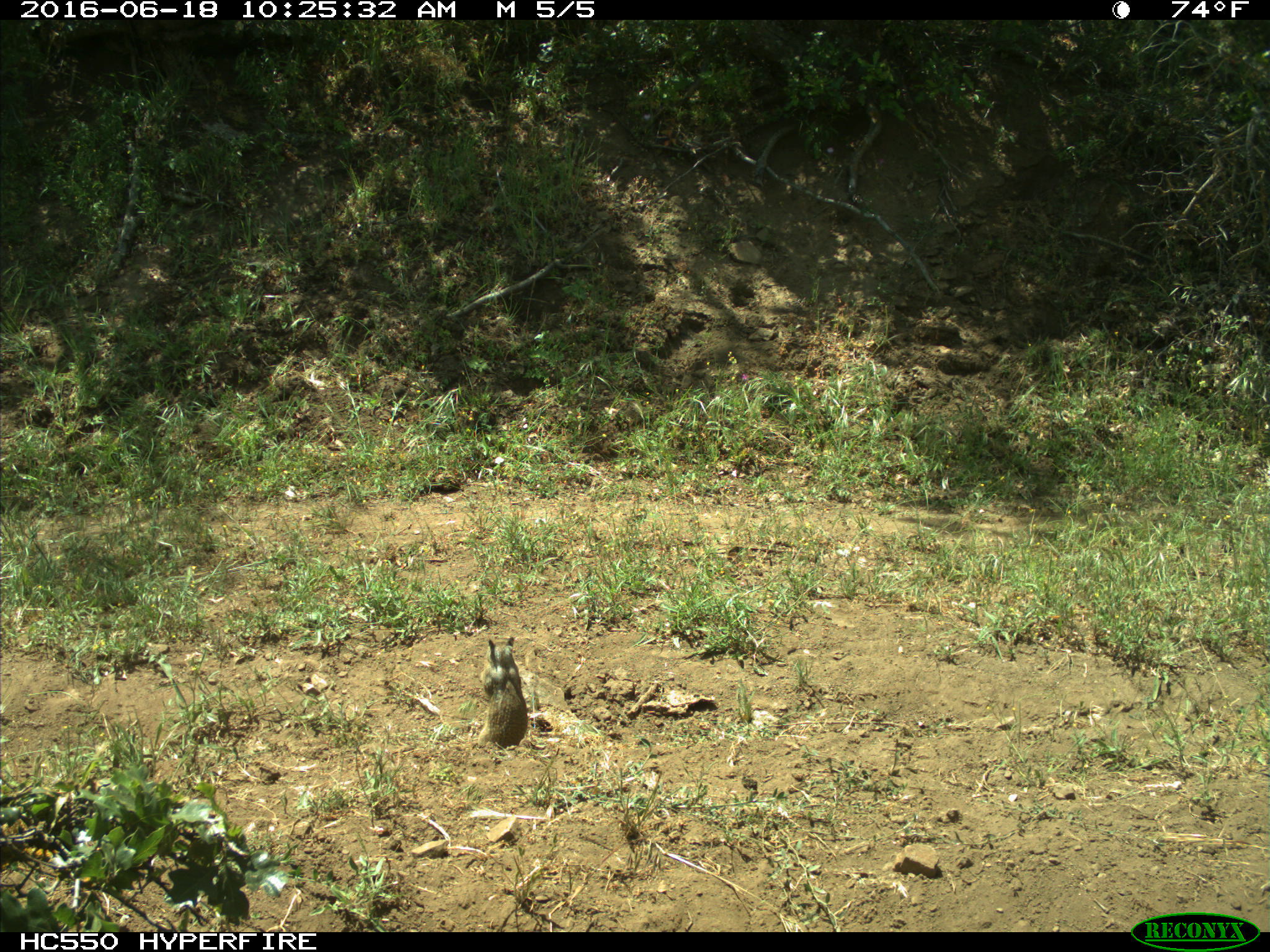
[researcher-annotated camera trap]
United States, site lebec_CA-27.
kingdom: Animalia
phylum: Chordata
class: Mammalia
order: Rodentia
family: Sciuridae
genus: Otospermophilus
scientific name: Otospermophilus beecheyi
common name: california ground squirrel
Otospermophilus beecheyi (california ground squirrel).